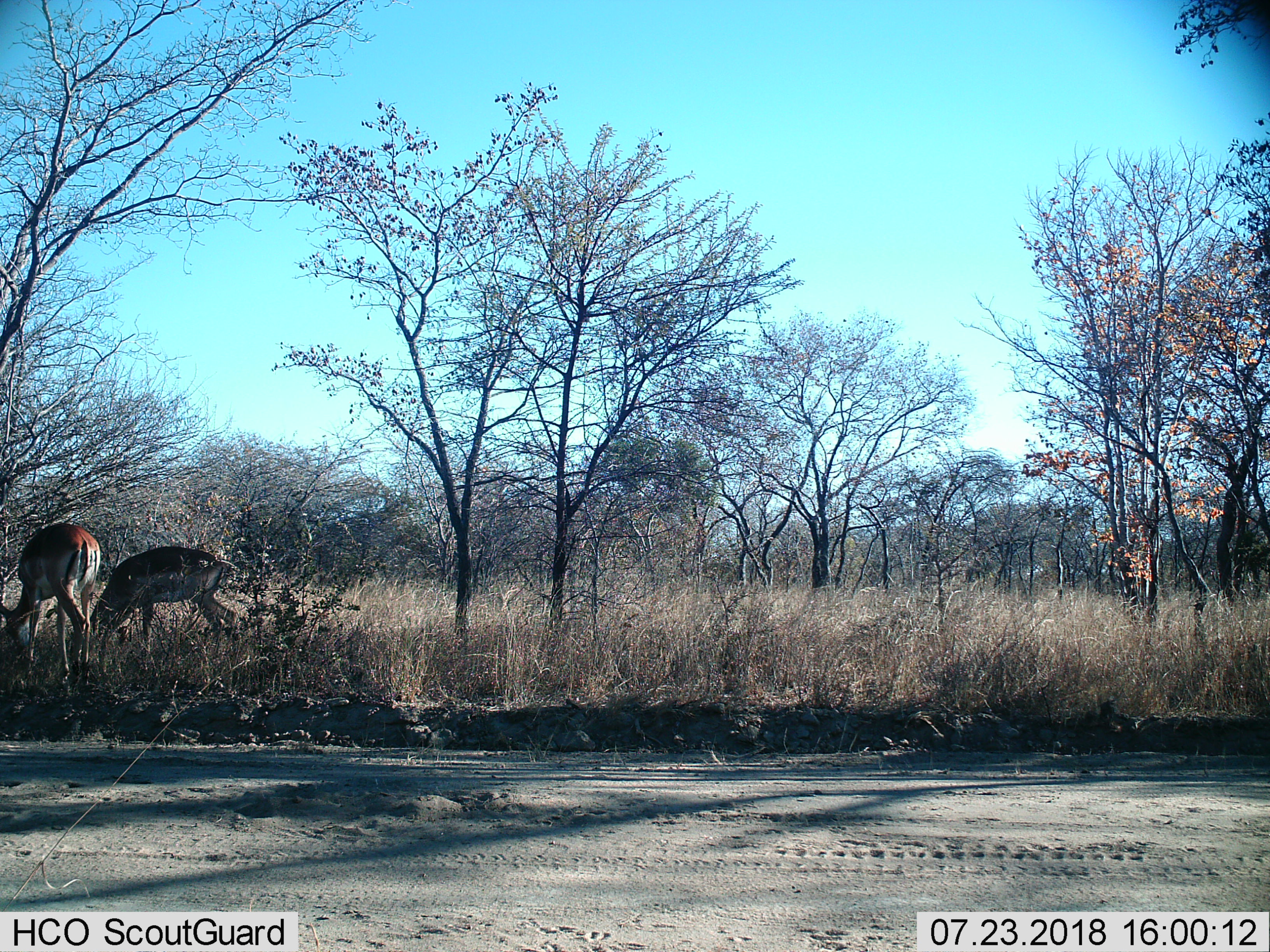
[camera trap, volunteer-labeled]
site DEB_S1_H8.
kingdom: Animalia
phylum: Chordata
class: Mammalia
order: Artiodactyla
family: Bovidae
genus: Aepyceros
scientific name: Aepyceros melampus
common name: impala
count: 2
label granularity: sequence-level